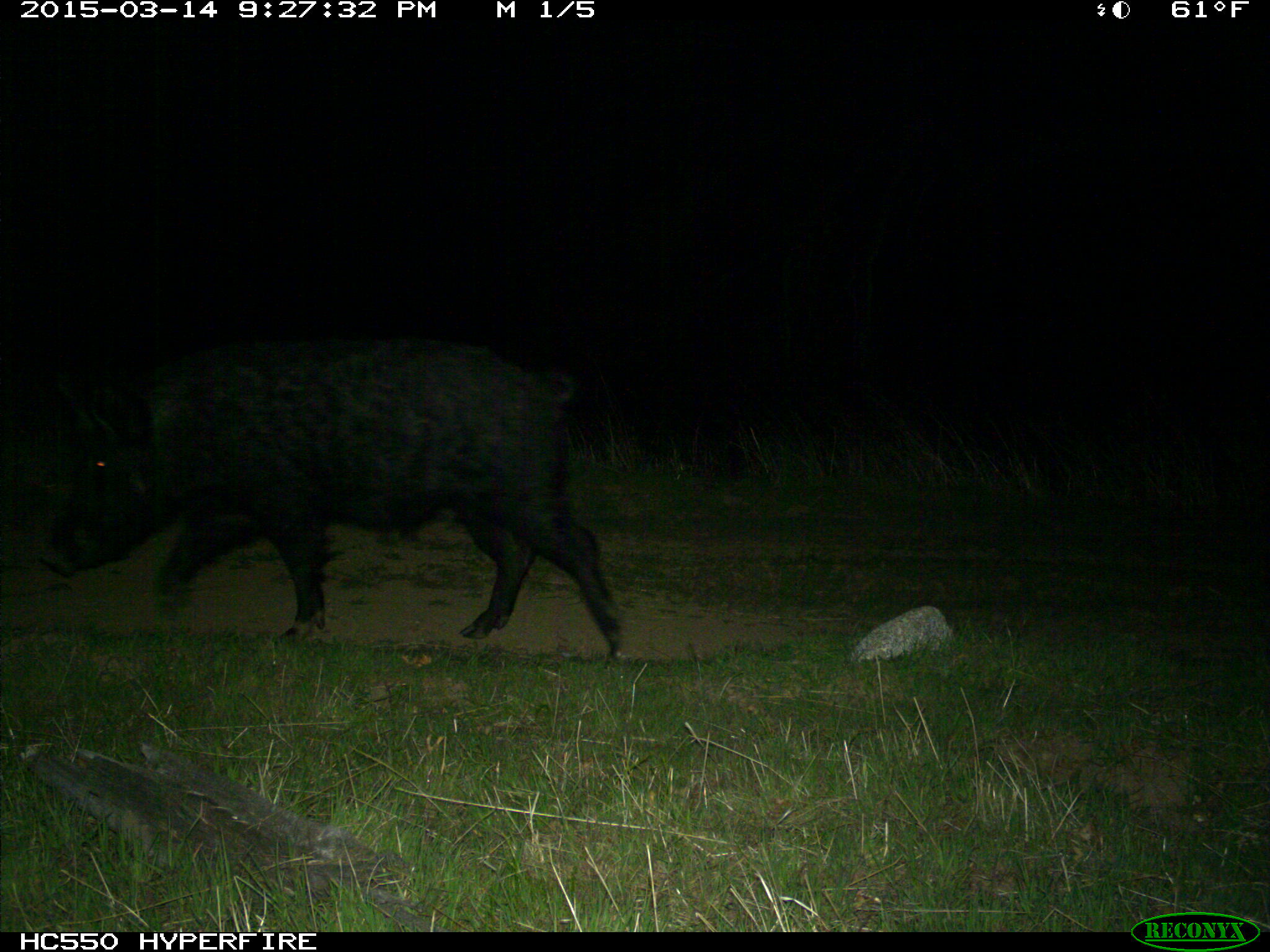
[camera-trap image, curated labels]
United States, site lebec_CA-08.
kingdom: Animalia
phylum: Chordata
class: Mammalia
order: Artiodactyla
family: Suidae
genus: Sus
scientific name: Sus scrofa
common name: wild boar